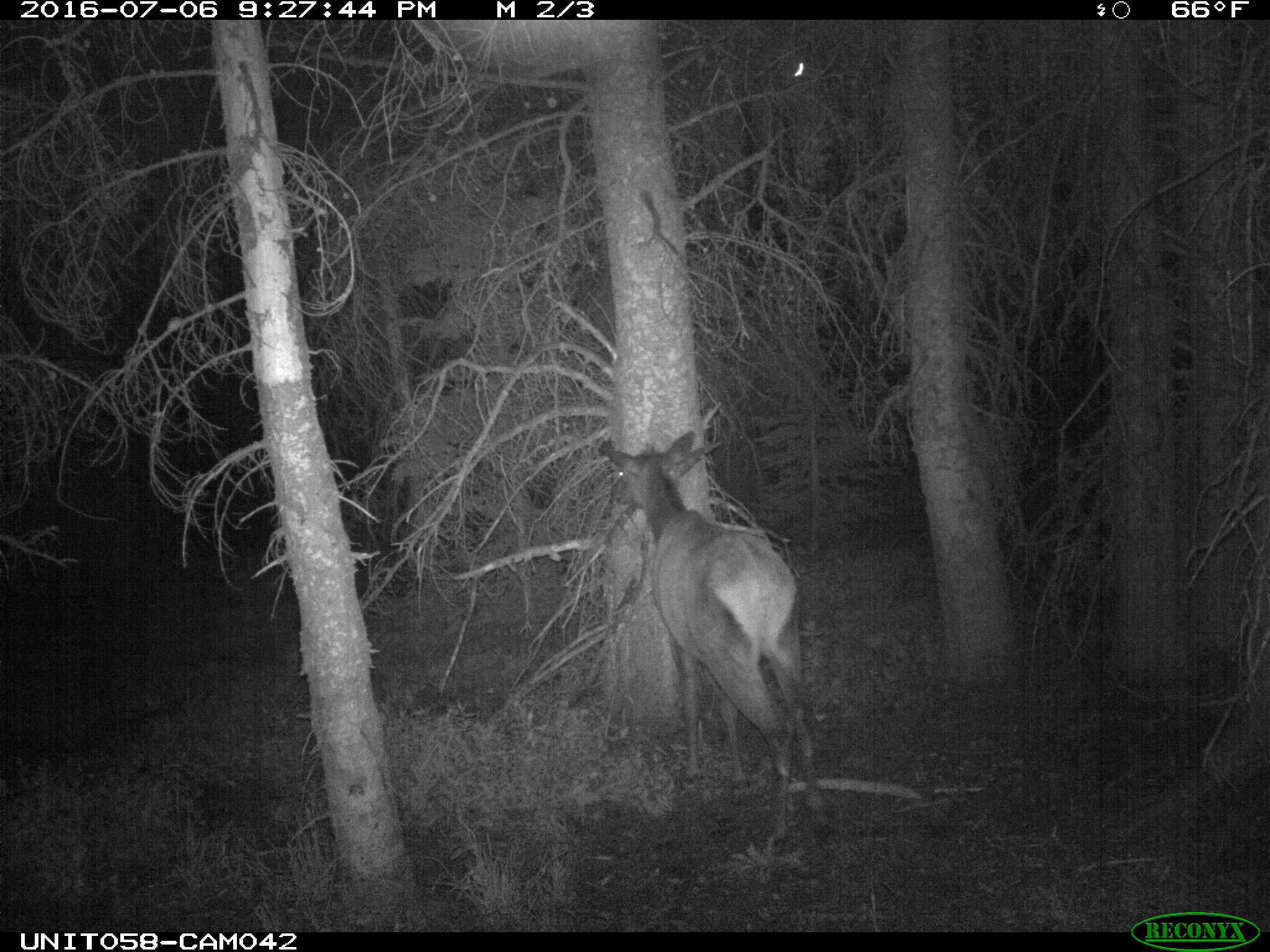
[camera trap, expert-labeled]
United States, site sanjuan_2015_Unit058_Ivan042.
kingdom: Animalia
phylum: Chordata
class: Mammalia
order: Artiodactyla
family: Cervidae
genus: Cervus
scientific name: Cervus elaphus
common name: red deer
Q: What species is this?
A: Cervus elaphus (red deer).